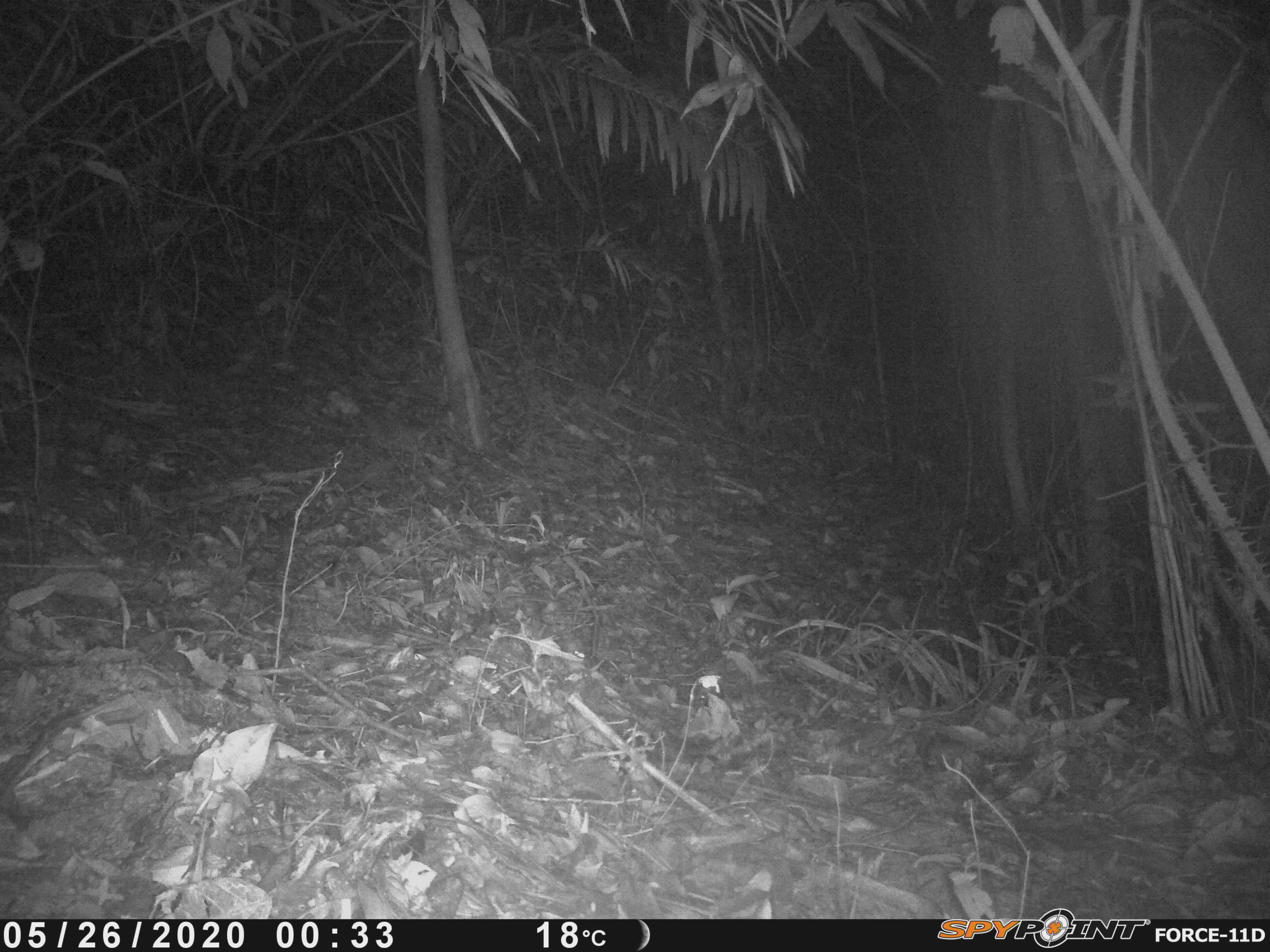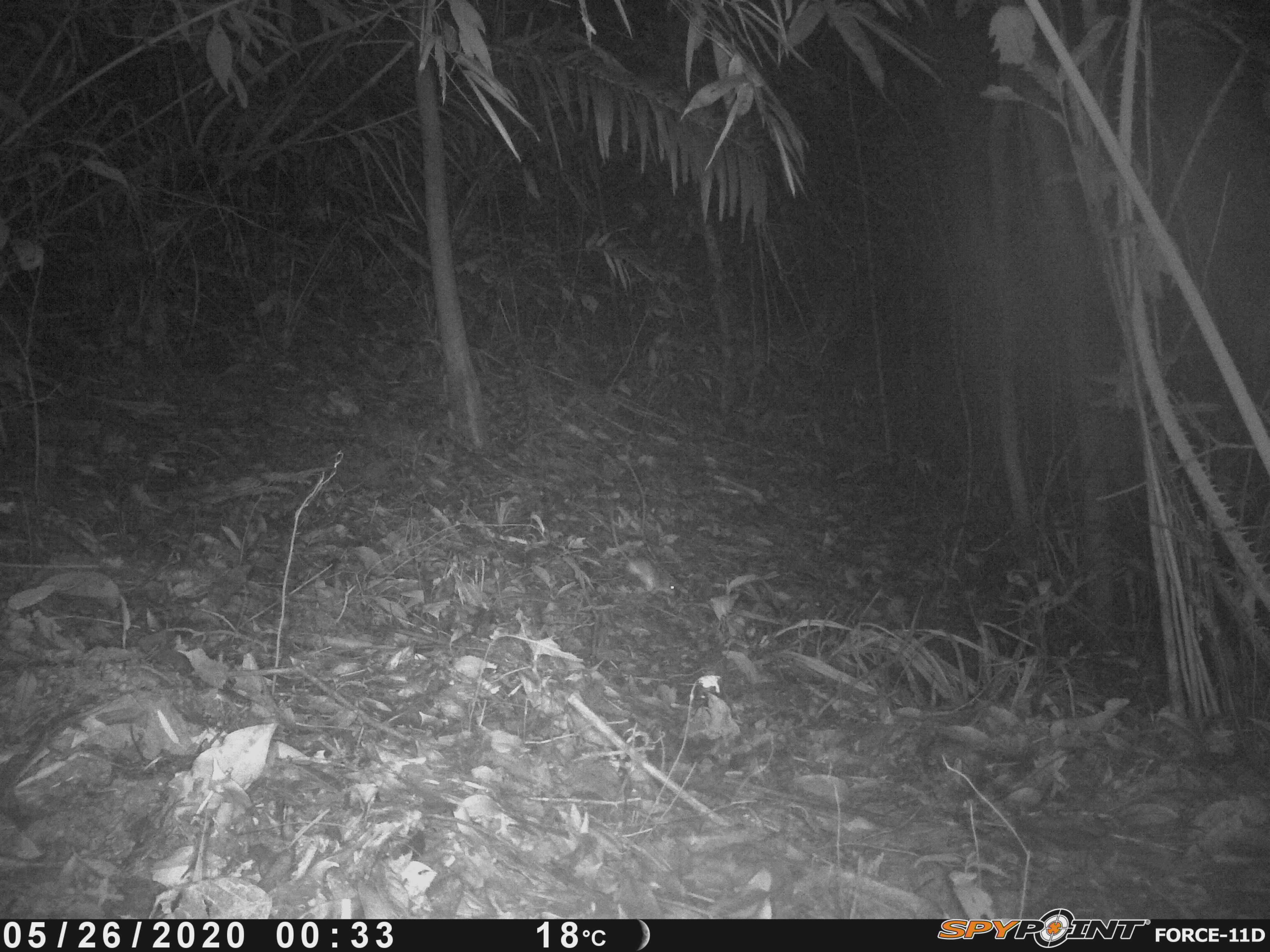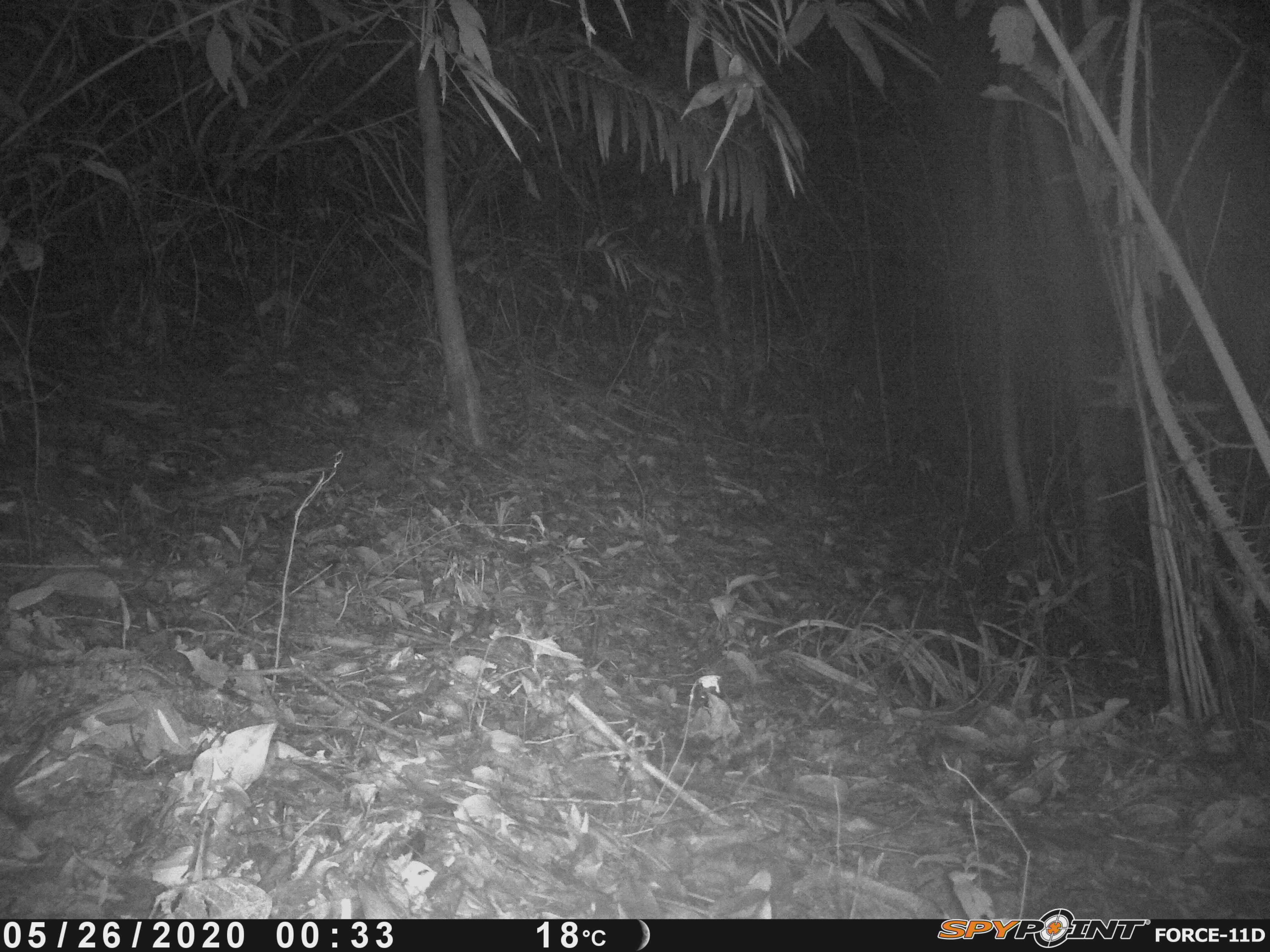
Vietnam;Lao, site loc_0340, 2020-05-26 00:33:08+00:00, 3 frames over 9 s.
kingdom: Animalia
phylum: Chordata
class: Mammalia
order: Rodentia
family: Muridae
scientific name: Muridae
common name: old-world mice and rats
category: unidentified murid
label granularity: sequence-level